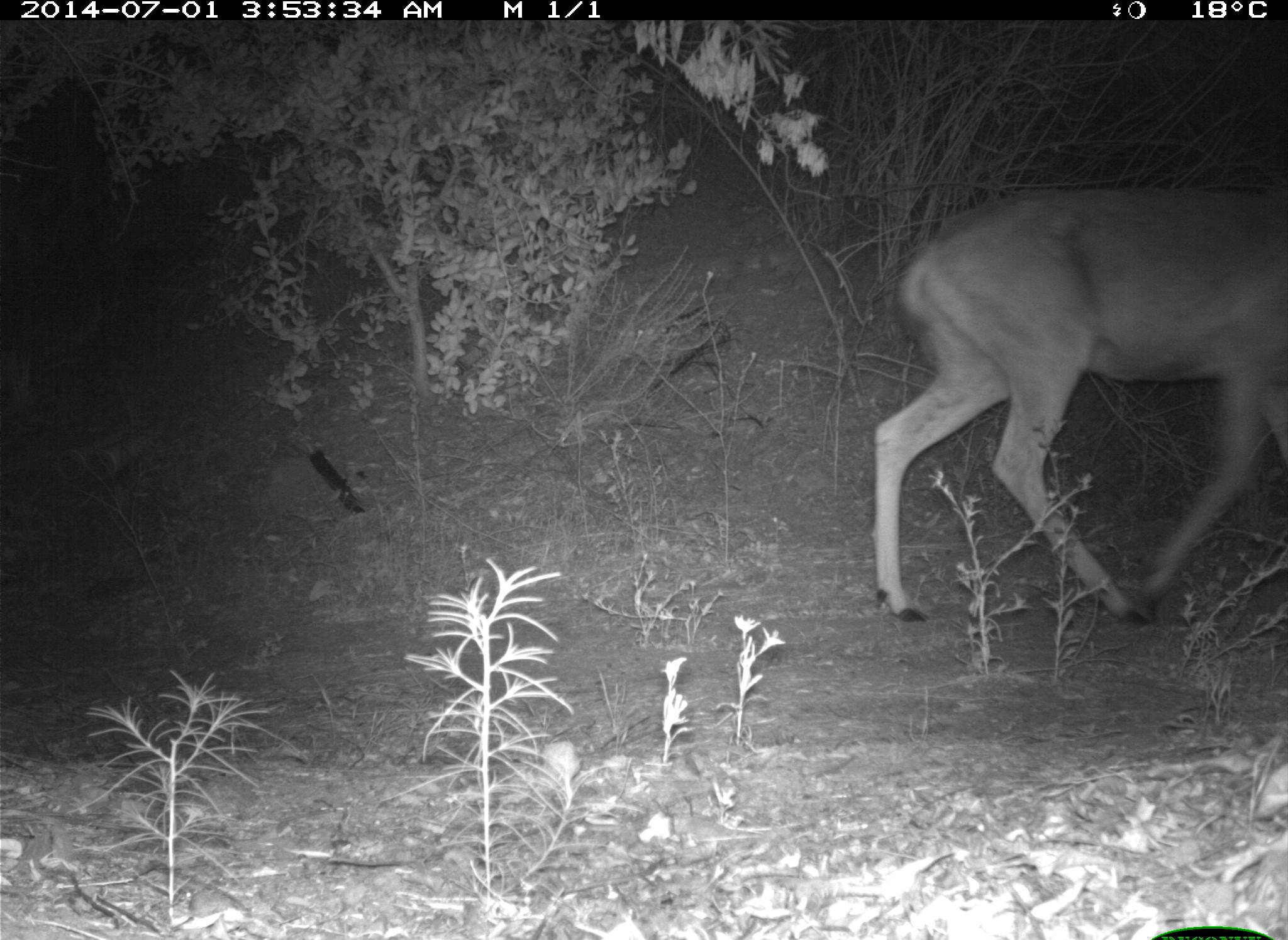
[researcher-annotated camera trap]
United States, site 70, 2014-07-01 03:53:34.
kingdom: Animalia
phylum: Chordata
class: Mammalia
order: Artiodactyla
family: Cervidae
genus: Odocoileus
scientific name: Odocoileus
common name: deer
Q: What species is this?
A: Deer (Odocoileus).